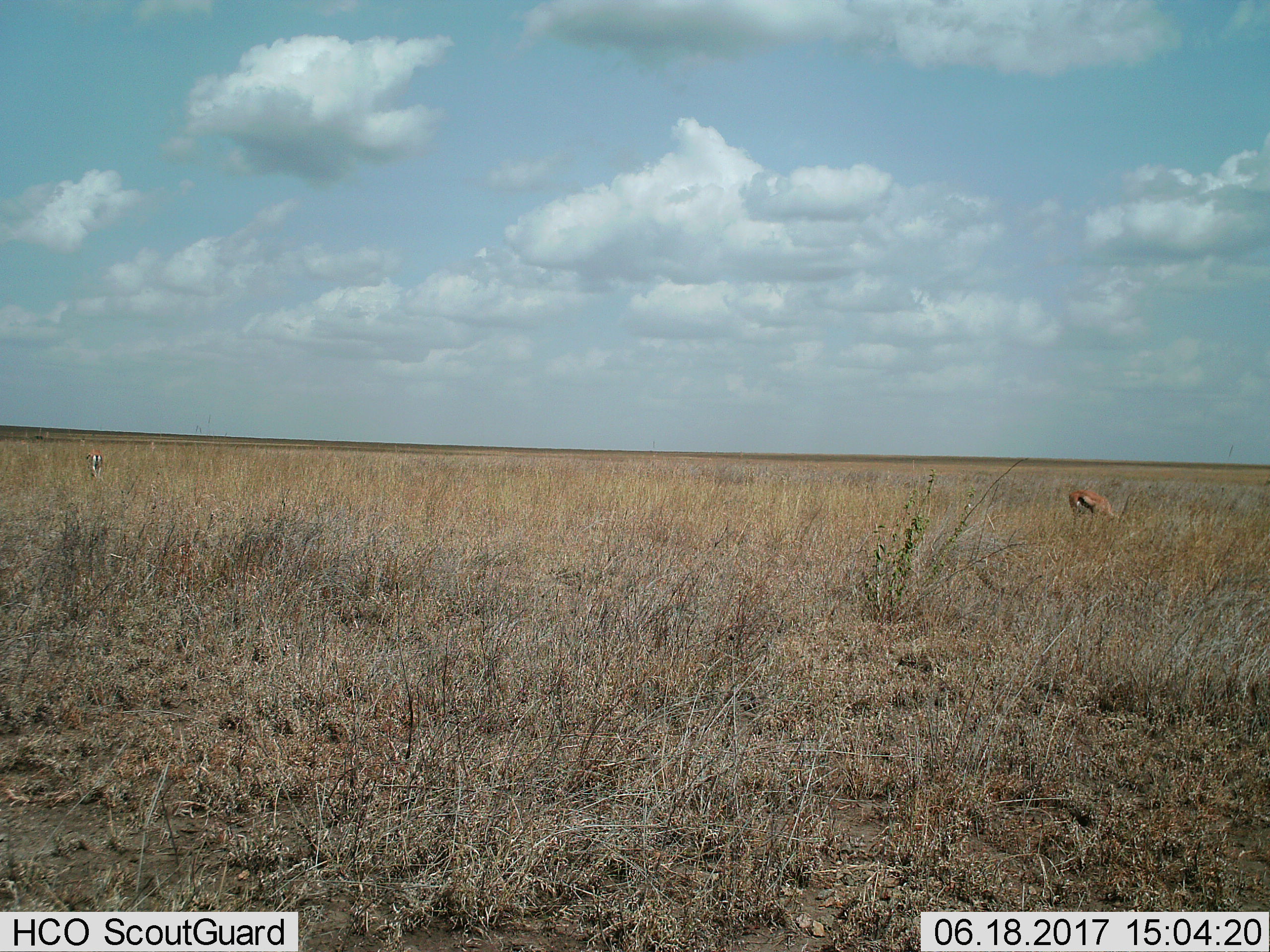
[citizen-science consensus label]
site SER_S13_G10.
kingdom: Animalia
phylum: Chordata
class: Mammalia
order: Artiodactyla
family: Bovidae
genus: Eudorcas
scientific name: Eudorcas thomsonii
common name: thomson's gazelle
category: gazellethomsons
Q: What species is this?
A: Gazellethomsons (thomson's gazelle) (Eudorcas thomsonii).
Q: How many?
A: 1.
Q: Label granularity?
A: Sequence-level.